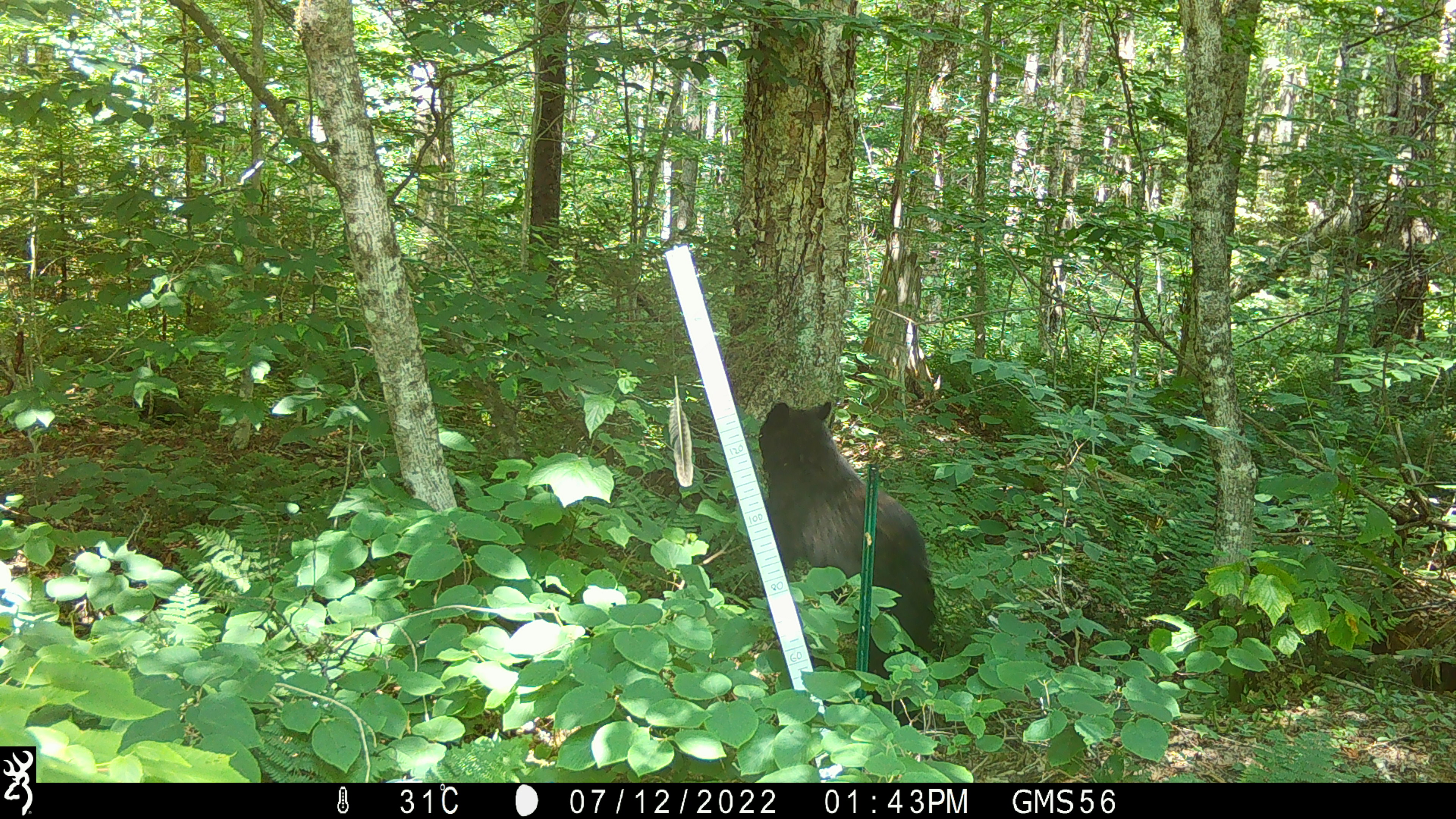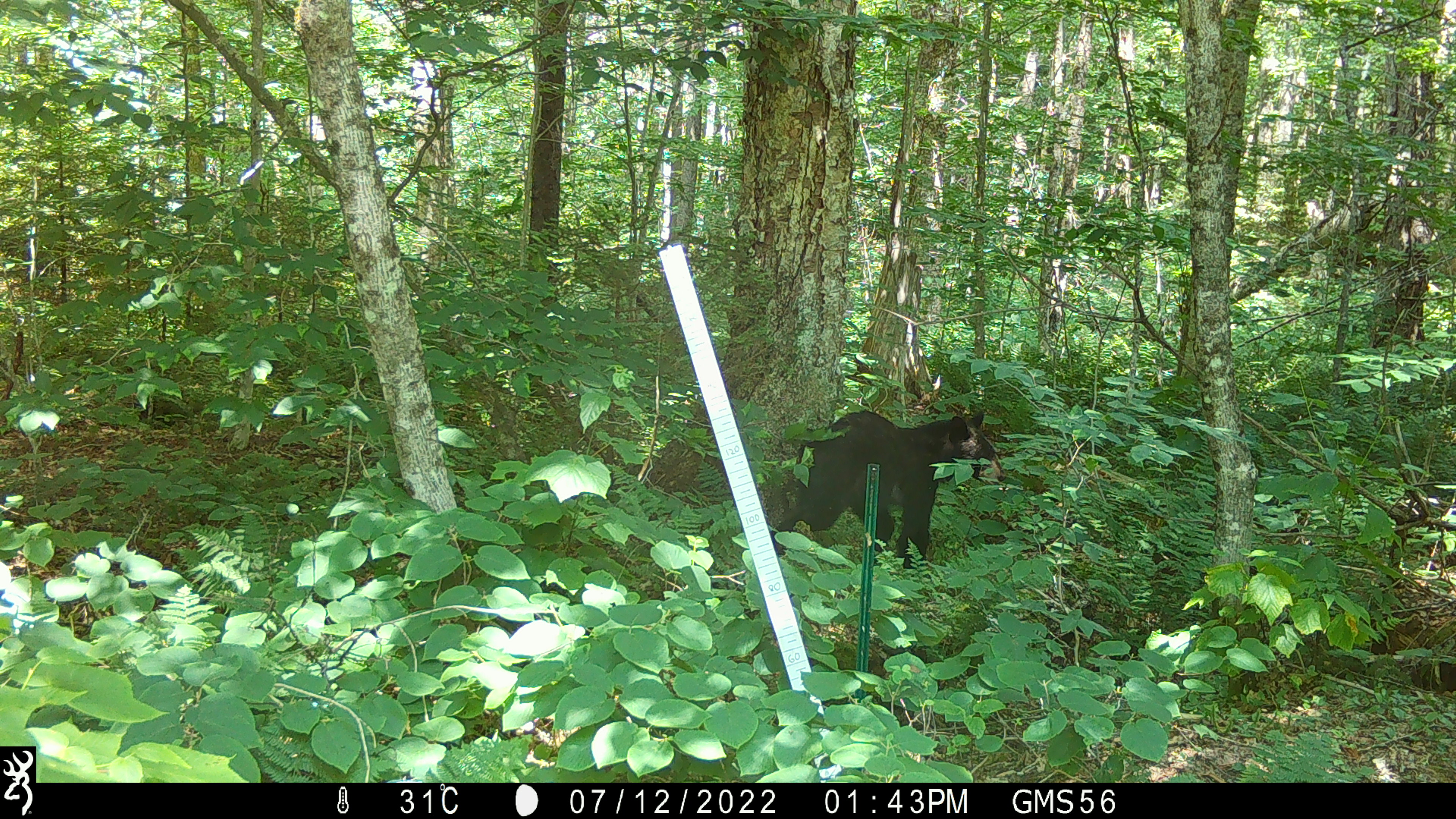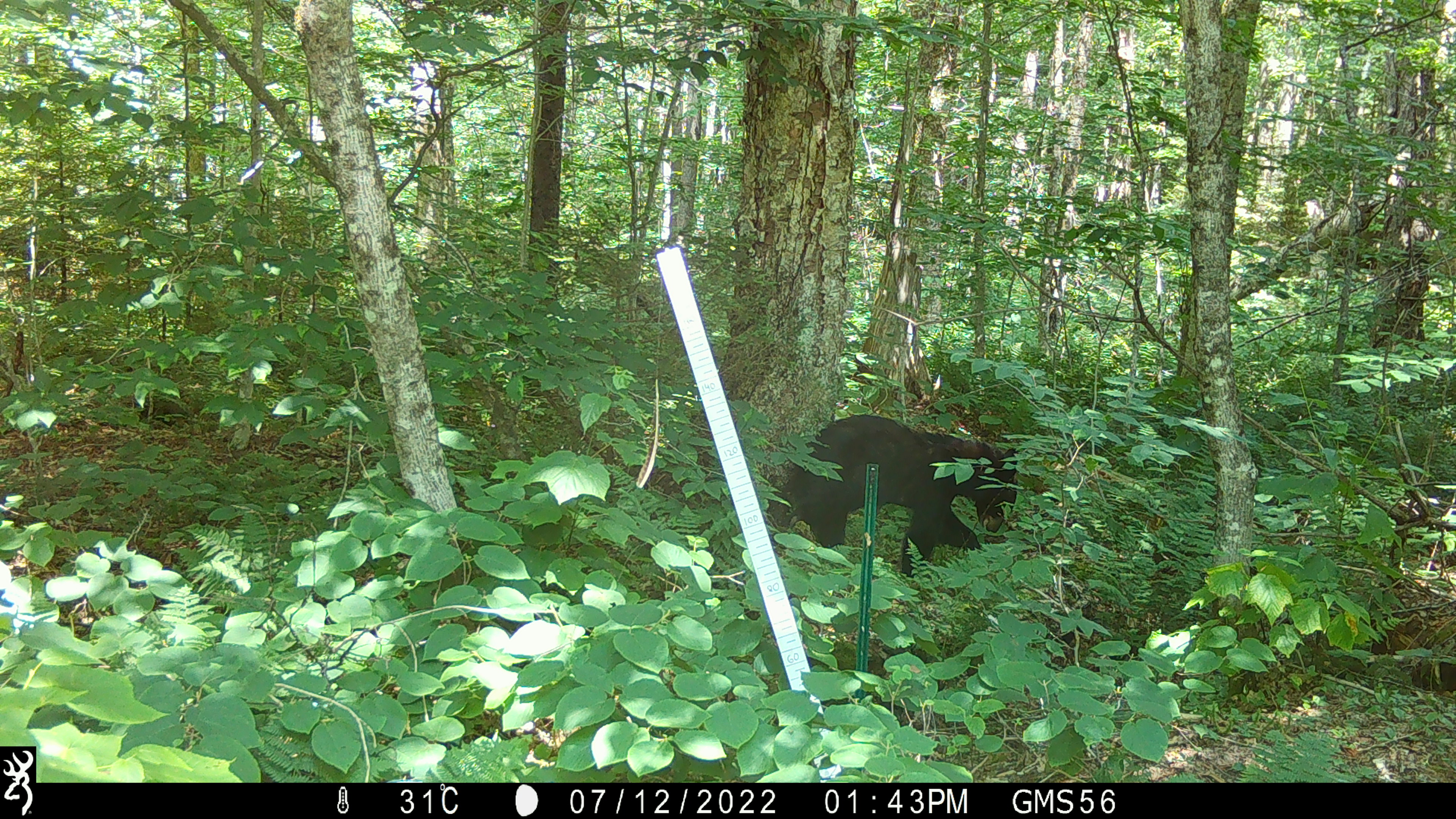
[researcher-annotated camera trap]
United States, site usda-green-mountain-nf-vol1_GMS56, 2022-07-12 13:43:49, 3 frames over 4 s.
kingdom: Animalia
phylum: Chordata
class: Mammalia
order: Carnivora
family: Ursidae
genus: Ursus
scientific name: Ursus americanus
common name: black bear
Black bear (Ursus americanus).